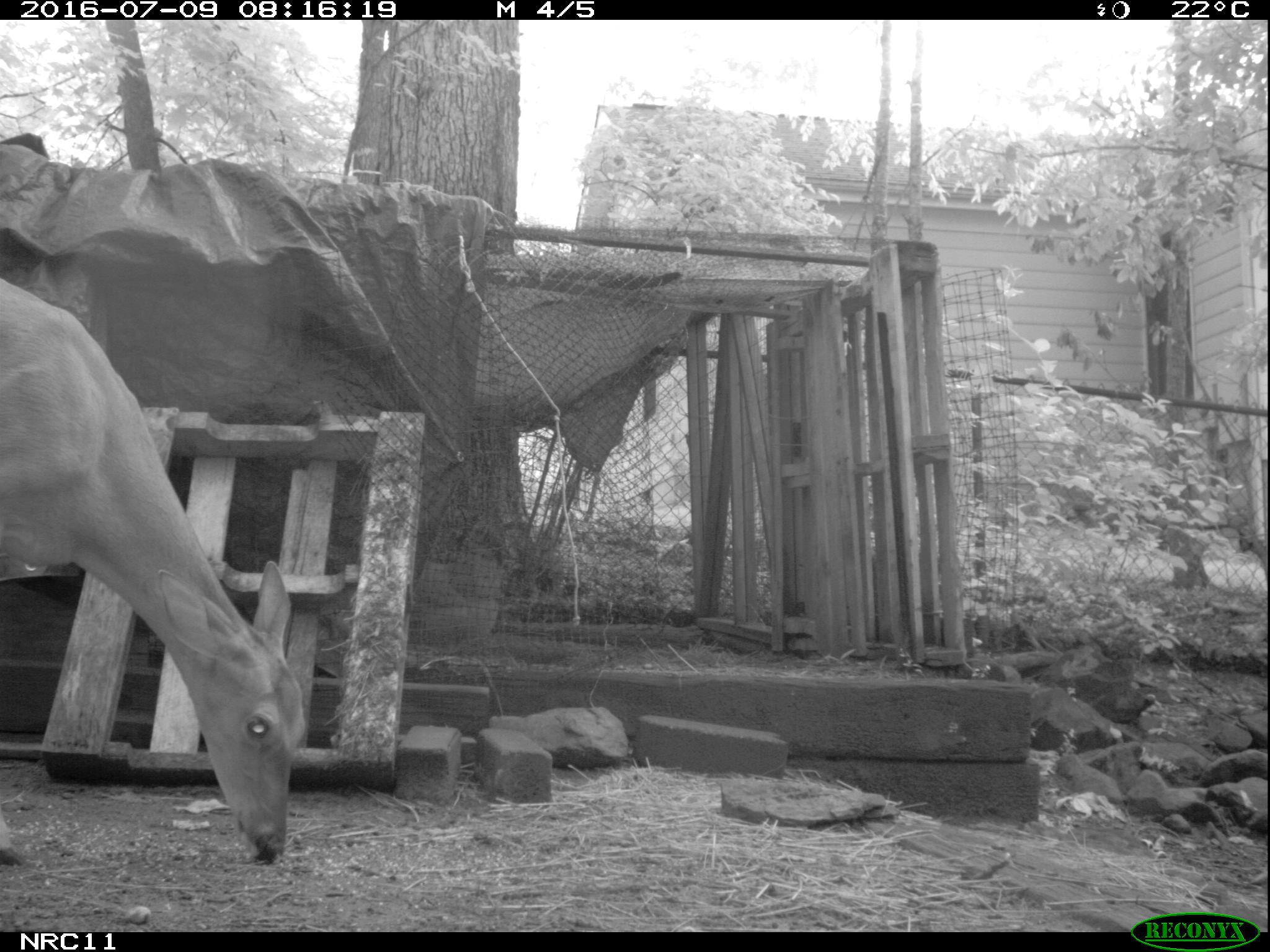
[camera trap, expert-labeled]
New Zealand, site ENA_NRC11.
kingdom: Animalia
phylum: Chordata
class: Mammalia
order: Artiodactyla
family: Cervidae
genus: Odocoileus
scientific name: Odocoileus virginianus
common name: white-tailed deer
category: white tailed deer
White tailed deer (white-tailed deer) (Odocoileus virginianus).